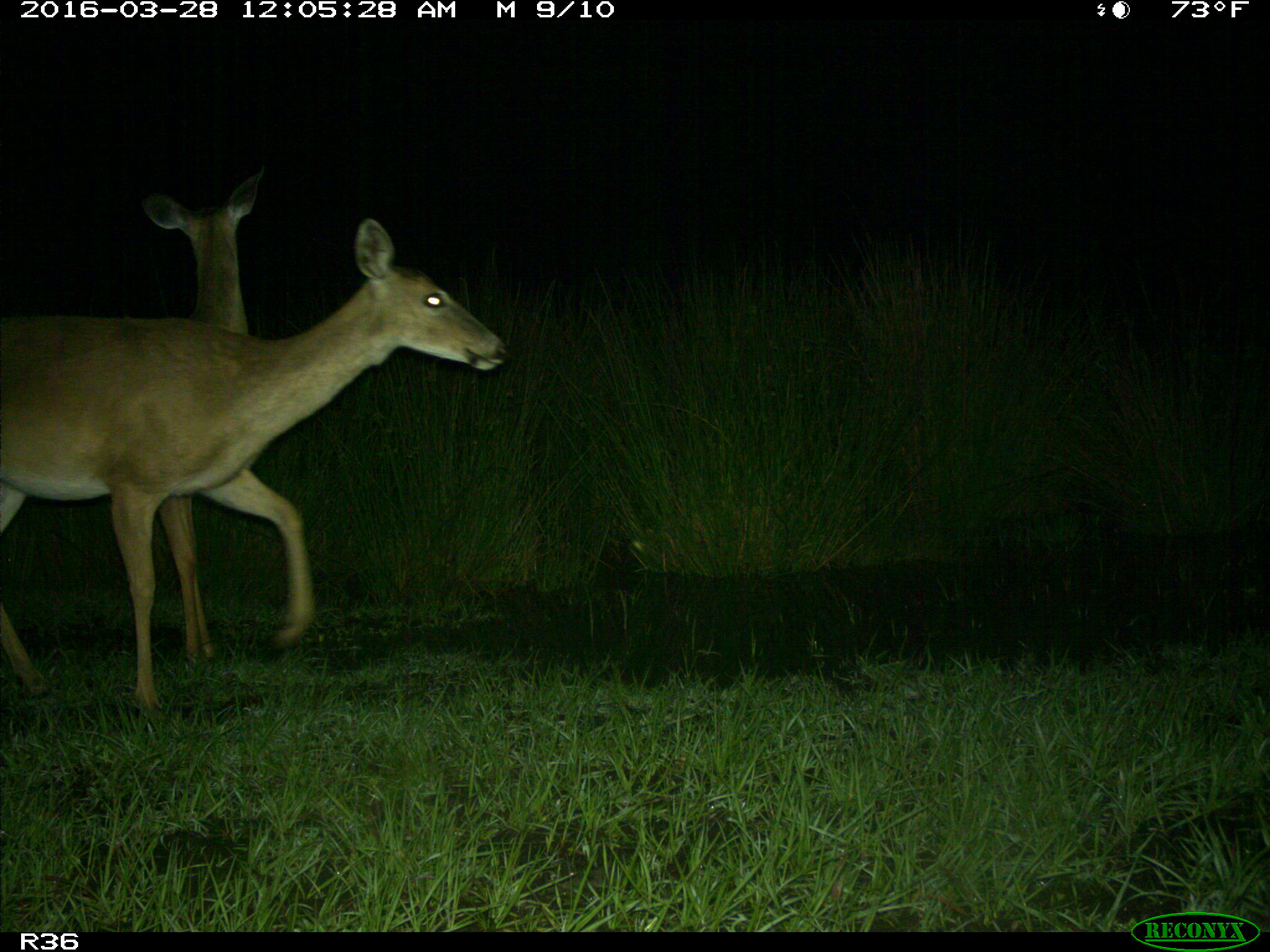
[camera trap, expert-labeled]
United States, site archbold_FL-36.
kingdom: Animalia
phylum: Chordata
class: Mammalia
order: Artiodactyla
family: Cervidae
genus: Odocoileus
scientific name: Odocoileus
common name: deer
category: unidentified deer